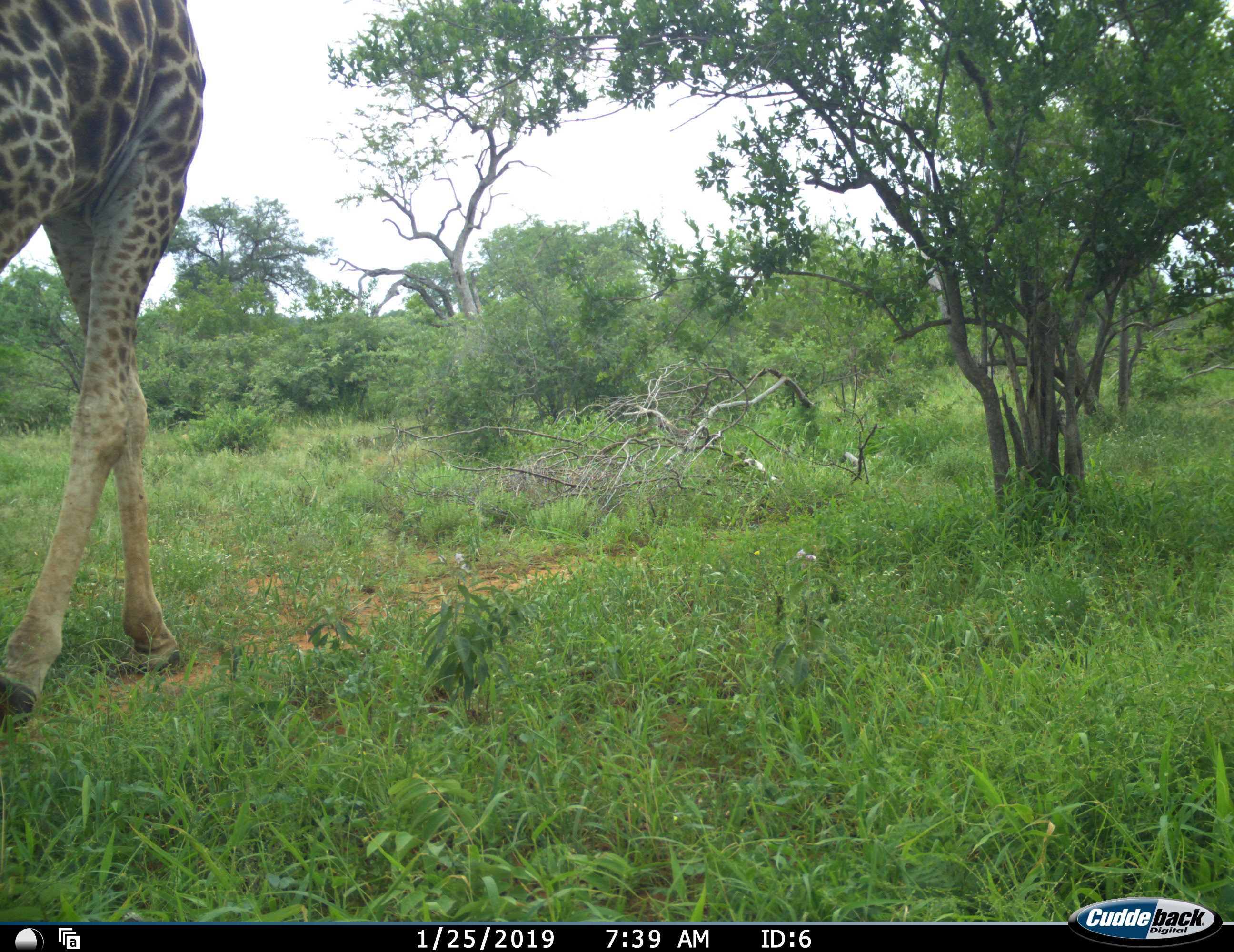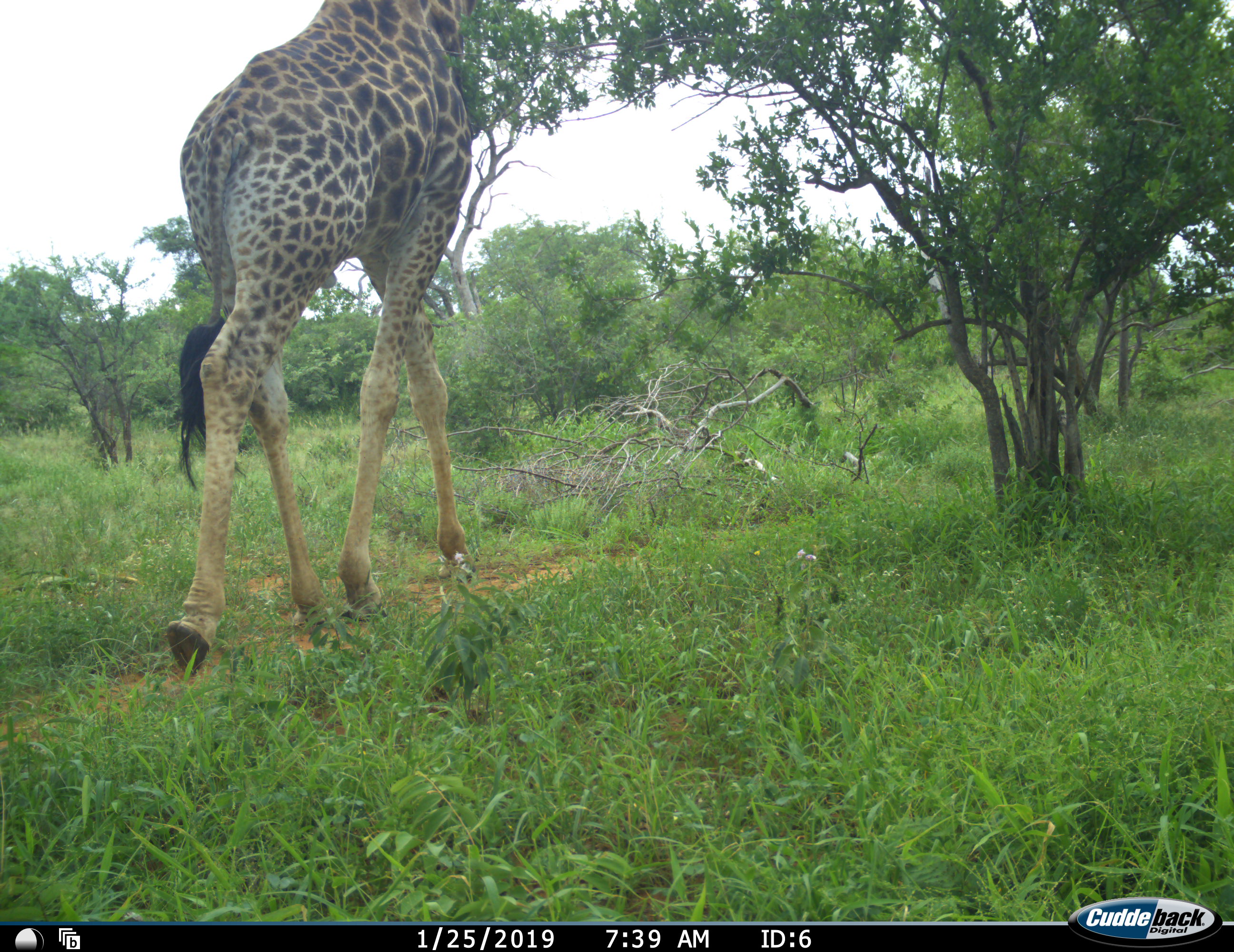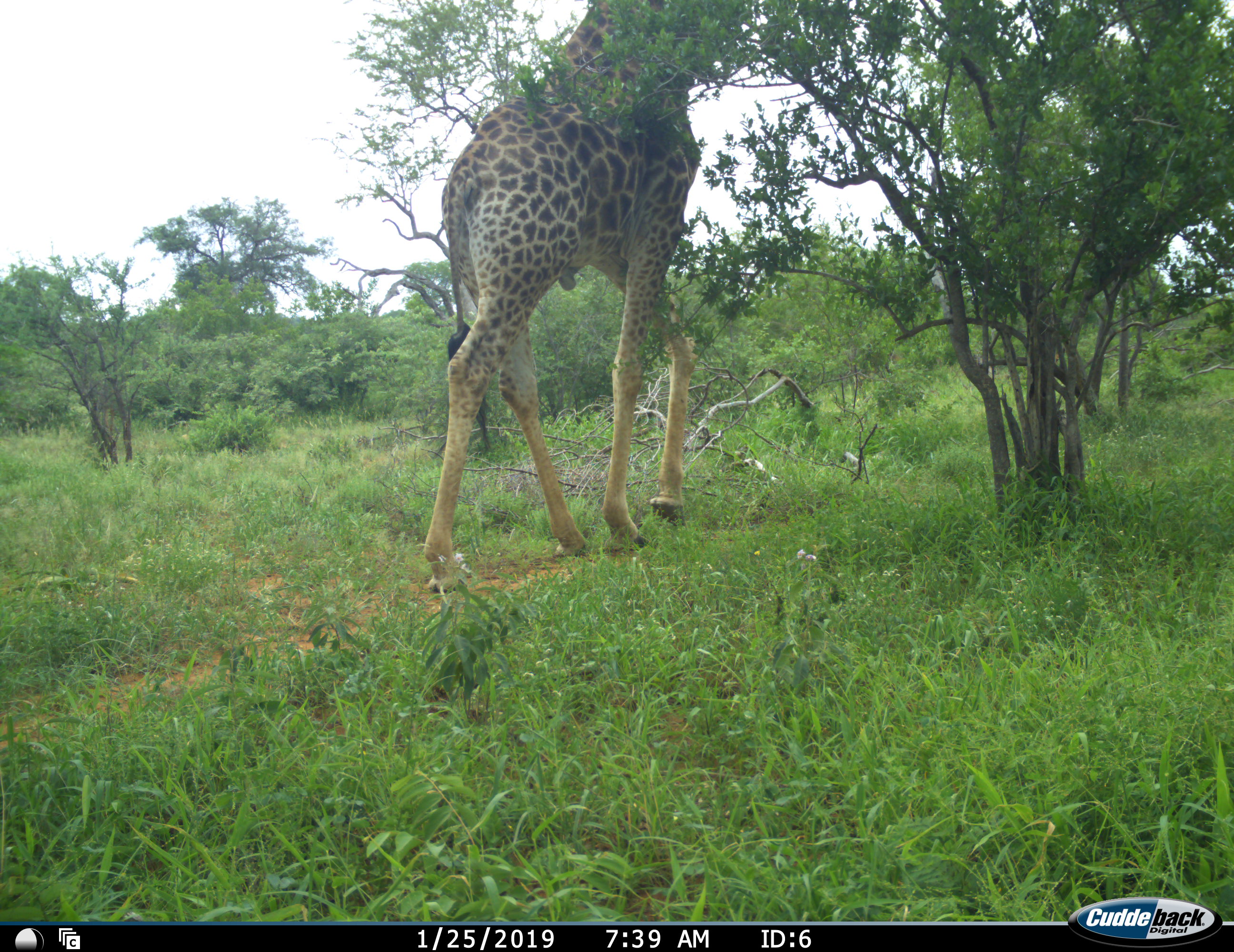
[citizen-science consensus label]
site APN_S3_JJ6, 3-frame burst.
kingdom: Animalia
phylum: Chordata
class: Mammalia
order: Artiodactyla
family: Giraffidae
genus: Giraffa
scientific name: Giraffa camelopardalis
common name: giraffe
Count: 1.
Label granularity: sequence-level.